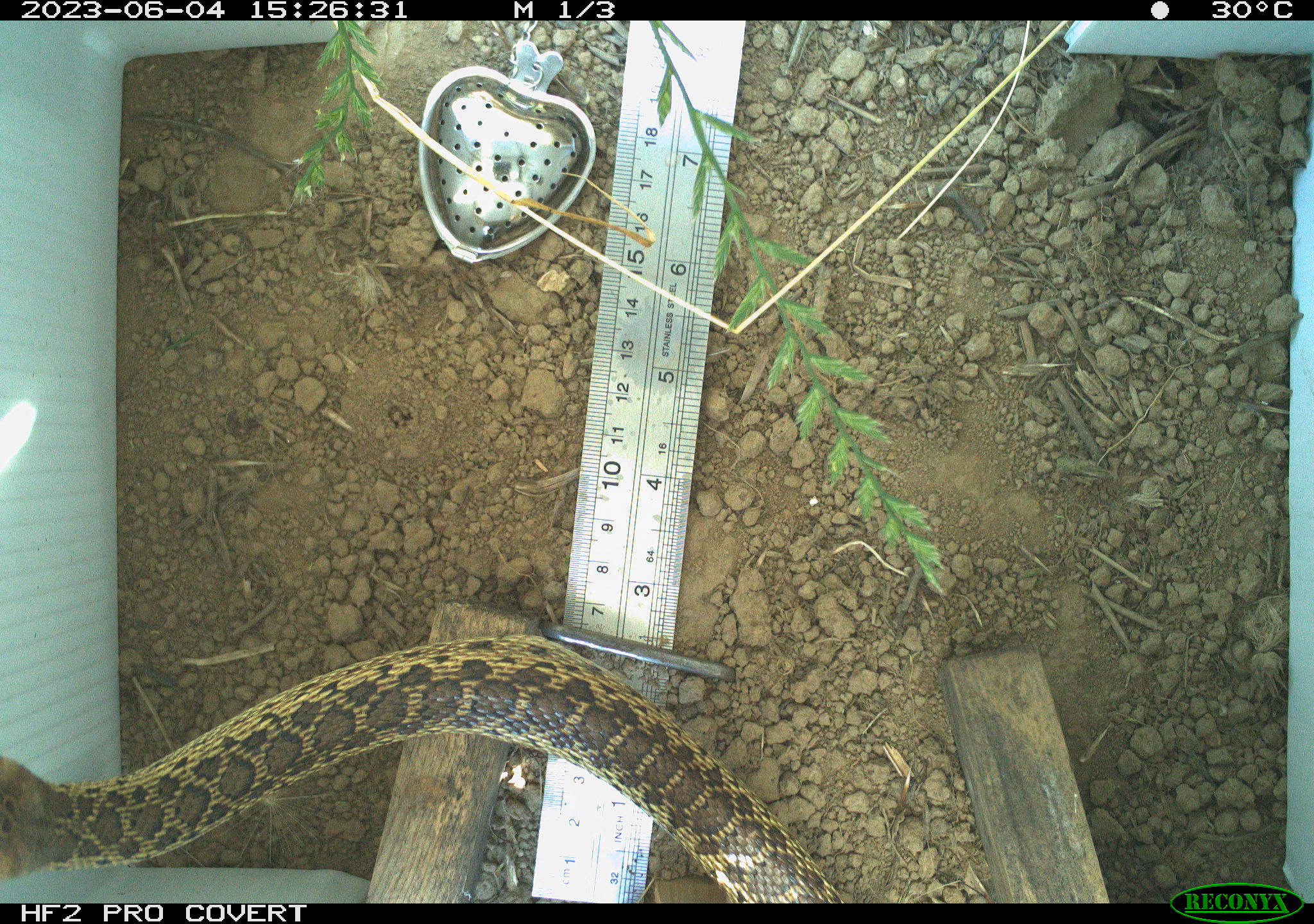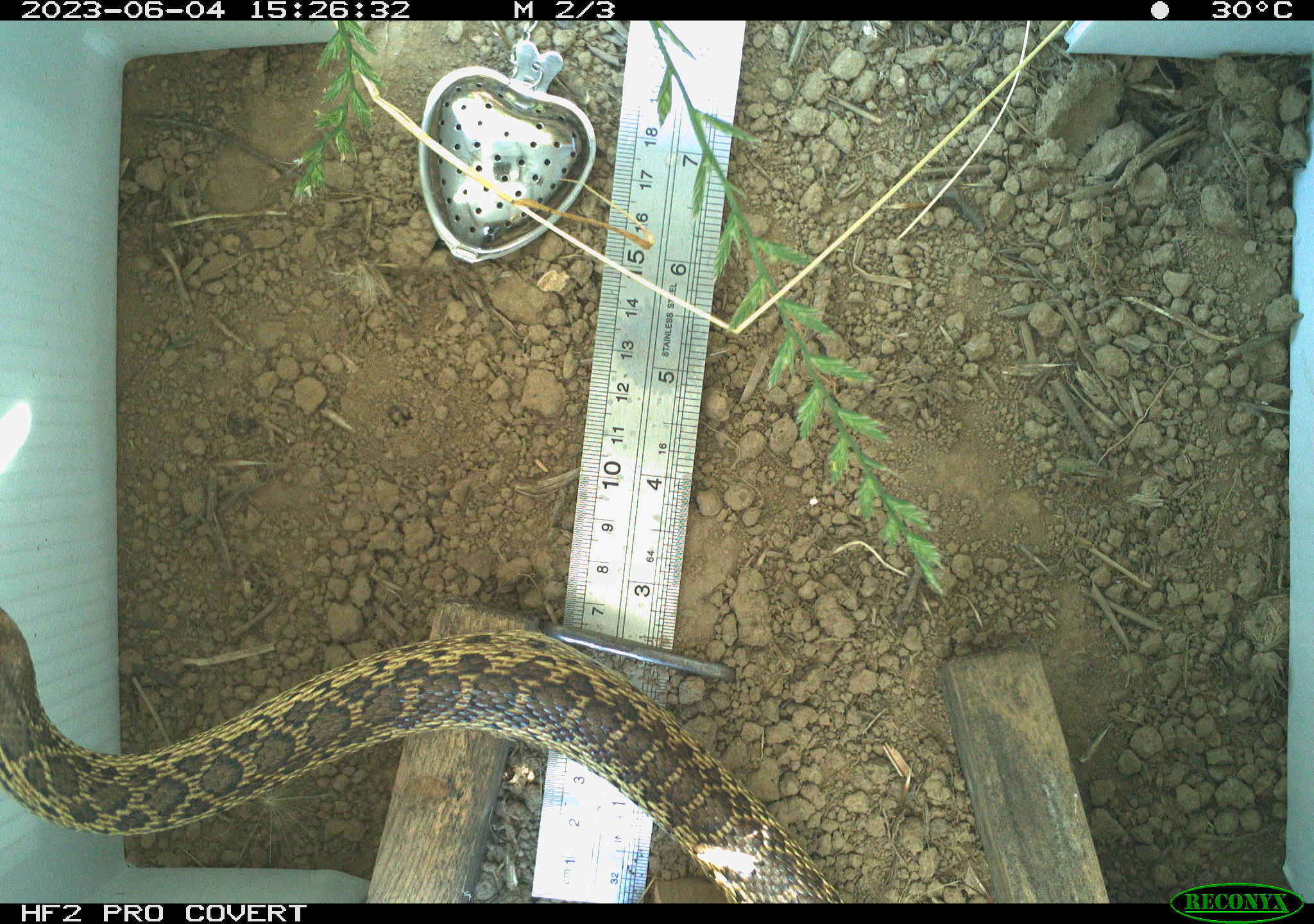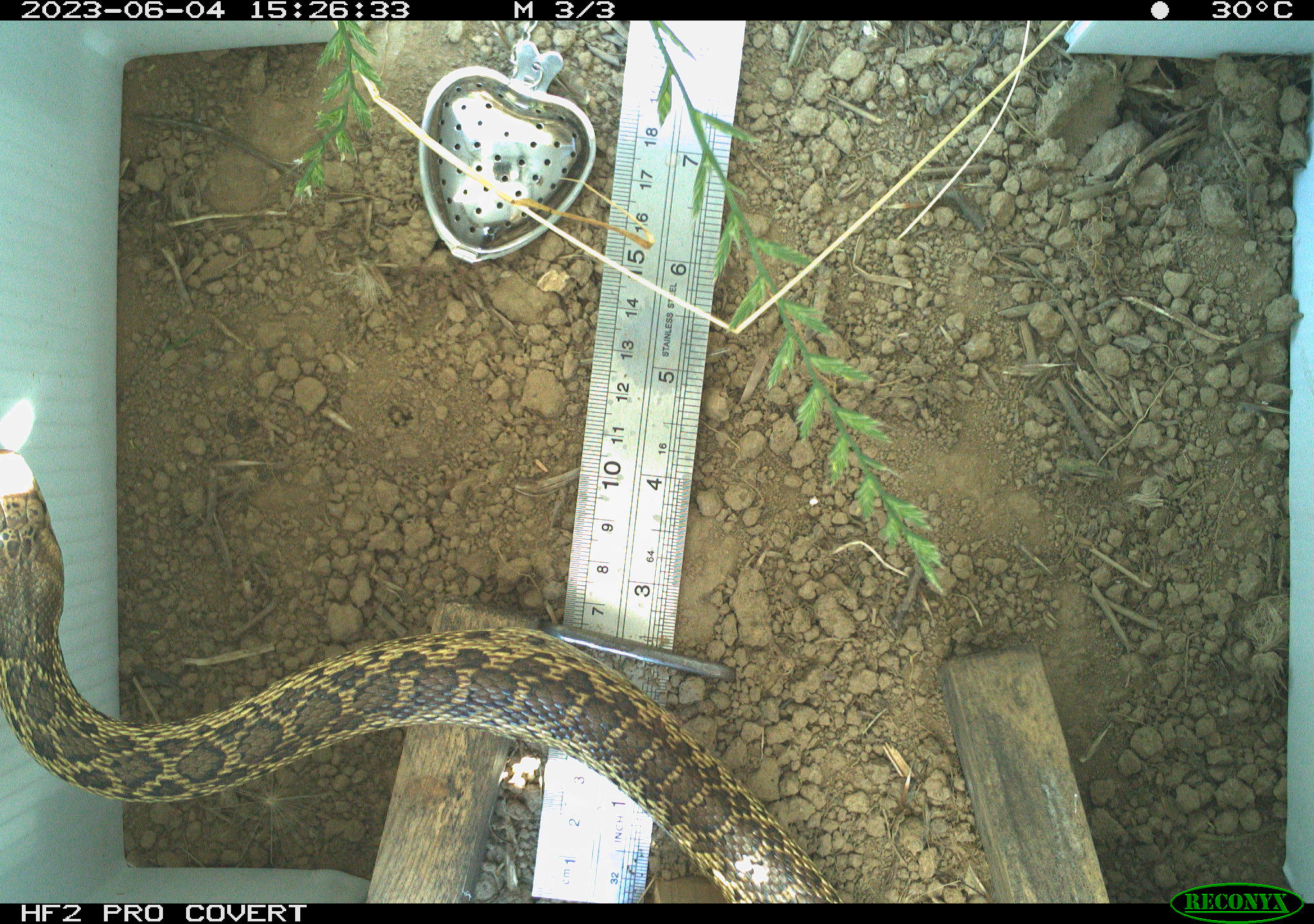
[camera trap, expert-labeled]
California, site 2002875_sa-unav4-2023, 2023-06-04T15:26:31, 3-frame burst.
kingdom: Animalia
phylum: Chordata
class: Reptilia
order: Squamata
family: Colubridae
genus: Pituophis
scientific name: Pituophis catenifer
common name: gophersnake